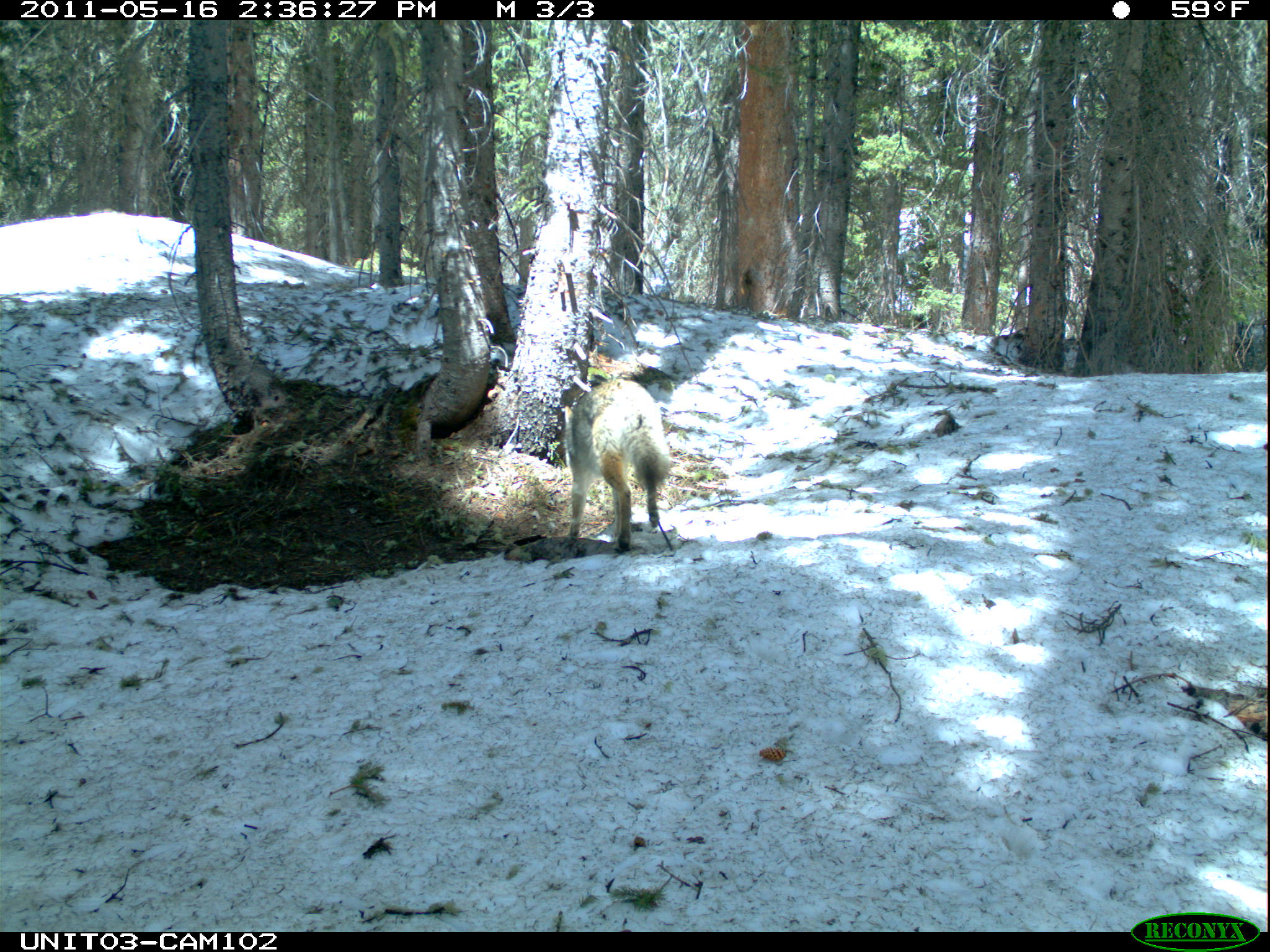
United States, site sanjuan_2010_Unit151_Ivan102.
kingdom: Animalia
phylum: Chordata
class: Mammalia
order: Carnivora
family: Canidae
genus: Canis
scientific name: Canis latrans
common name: coyote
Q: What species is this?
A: Canis latrans (coyote).